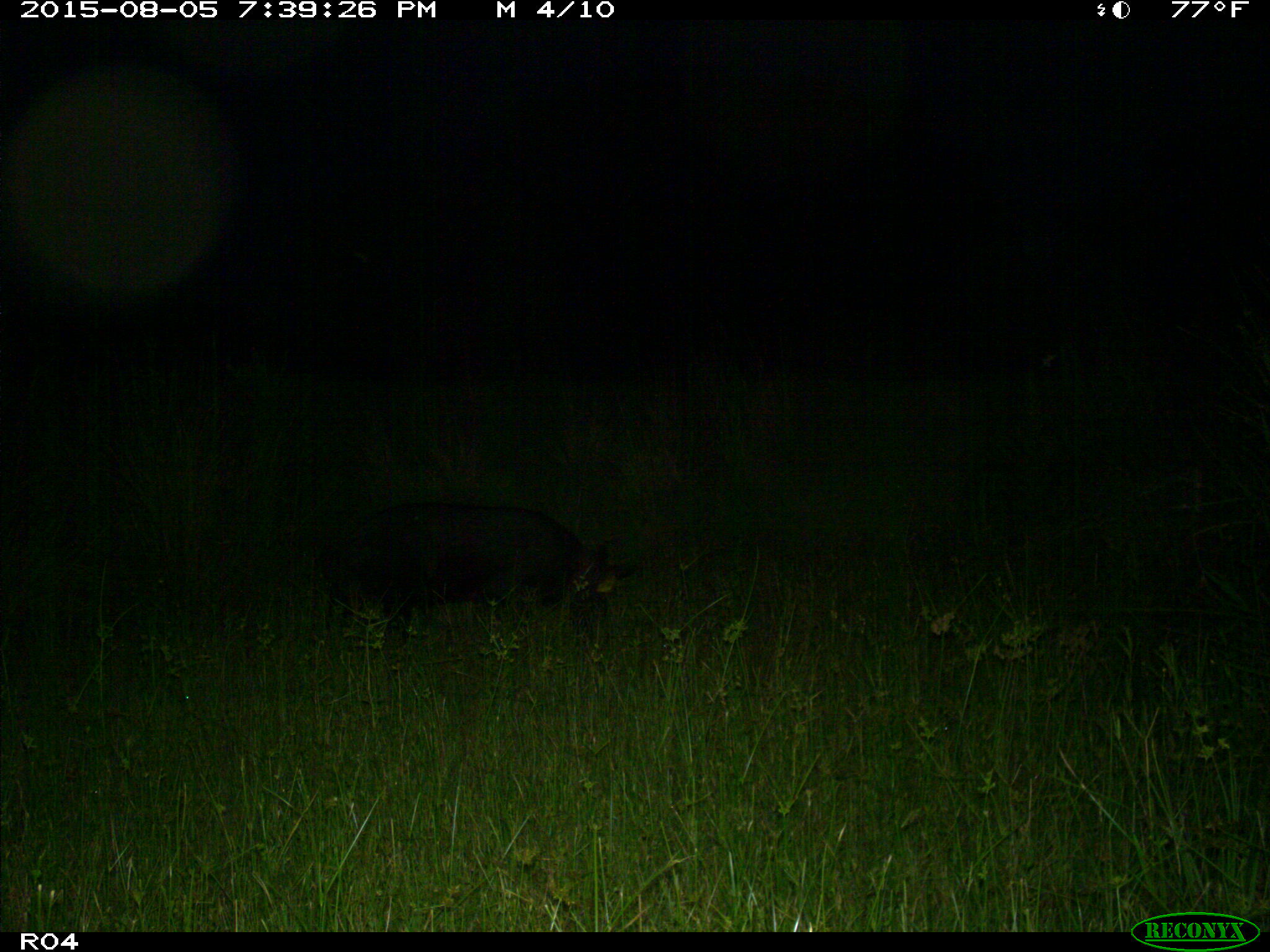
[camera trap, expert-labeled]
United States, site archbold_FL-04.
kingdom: Animalia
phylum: Chordata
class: Mammalia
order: Artiodactyla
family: Suidae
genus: Sus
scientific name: Sus scrofa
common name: wild boar